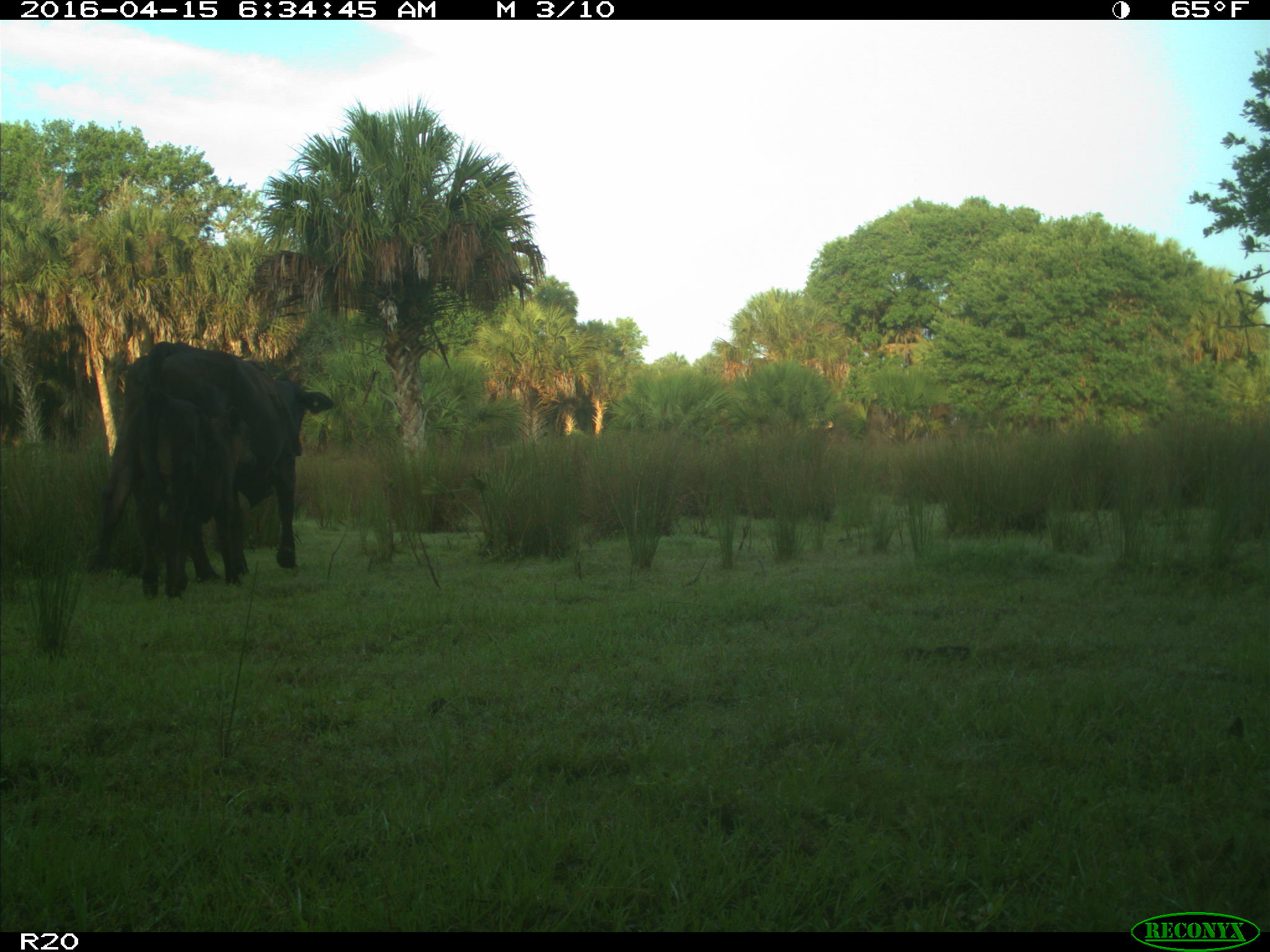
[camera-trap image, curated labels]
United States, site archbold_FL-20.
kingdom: Animalia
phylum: Chordata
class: Mammalia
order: Artiodactyla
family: Bovidae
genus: Bos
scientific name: Bos taurus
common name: domestic cow